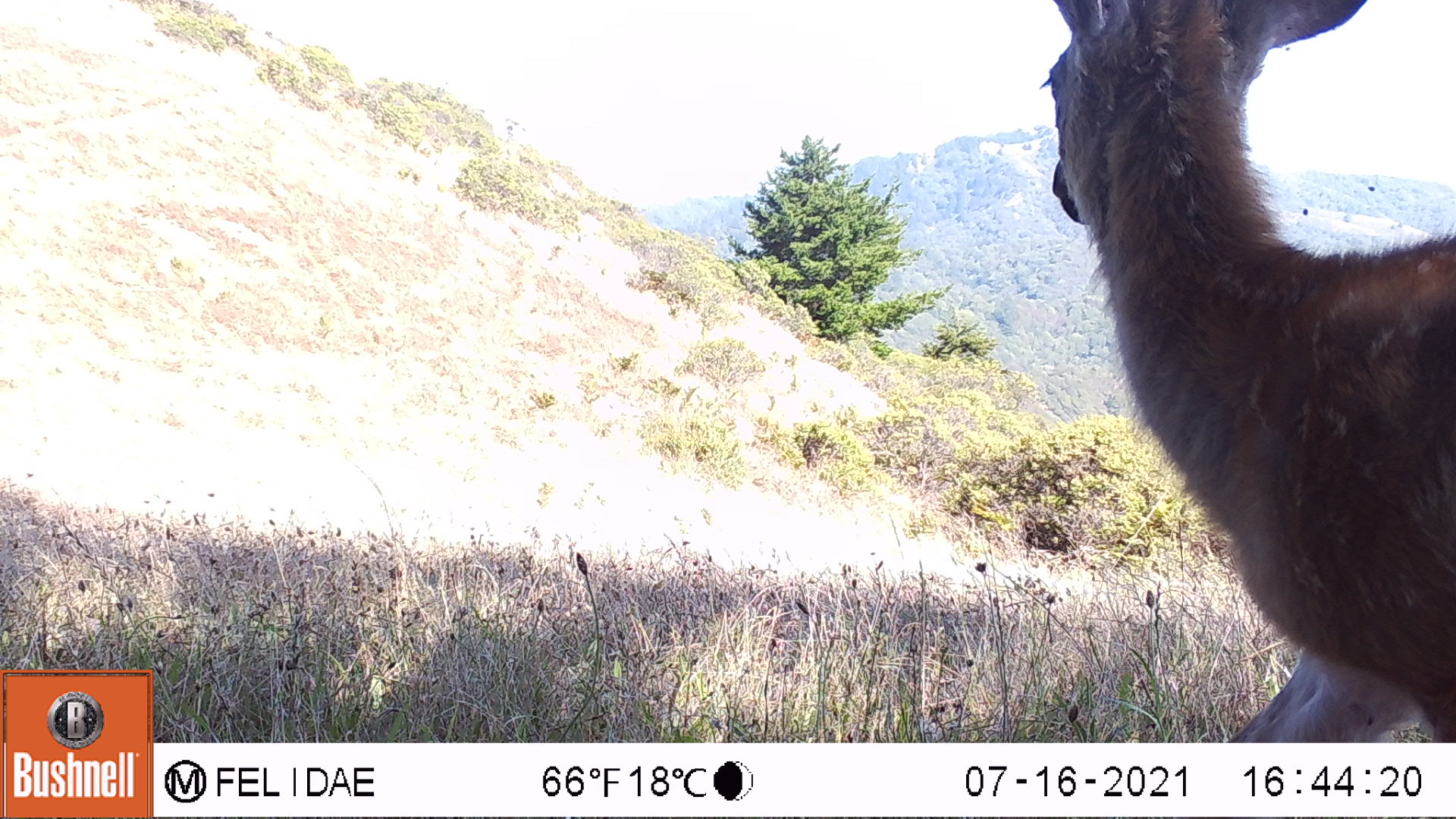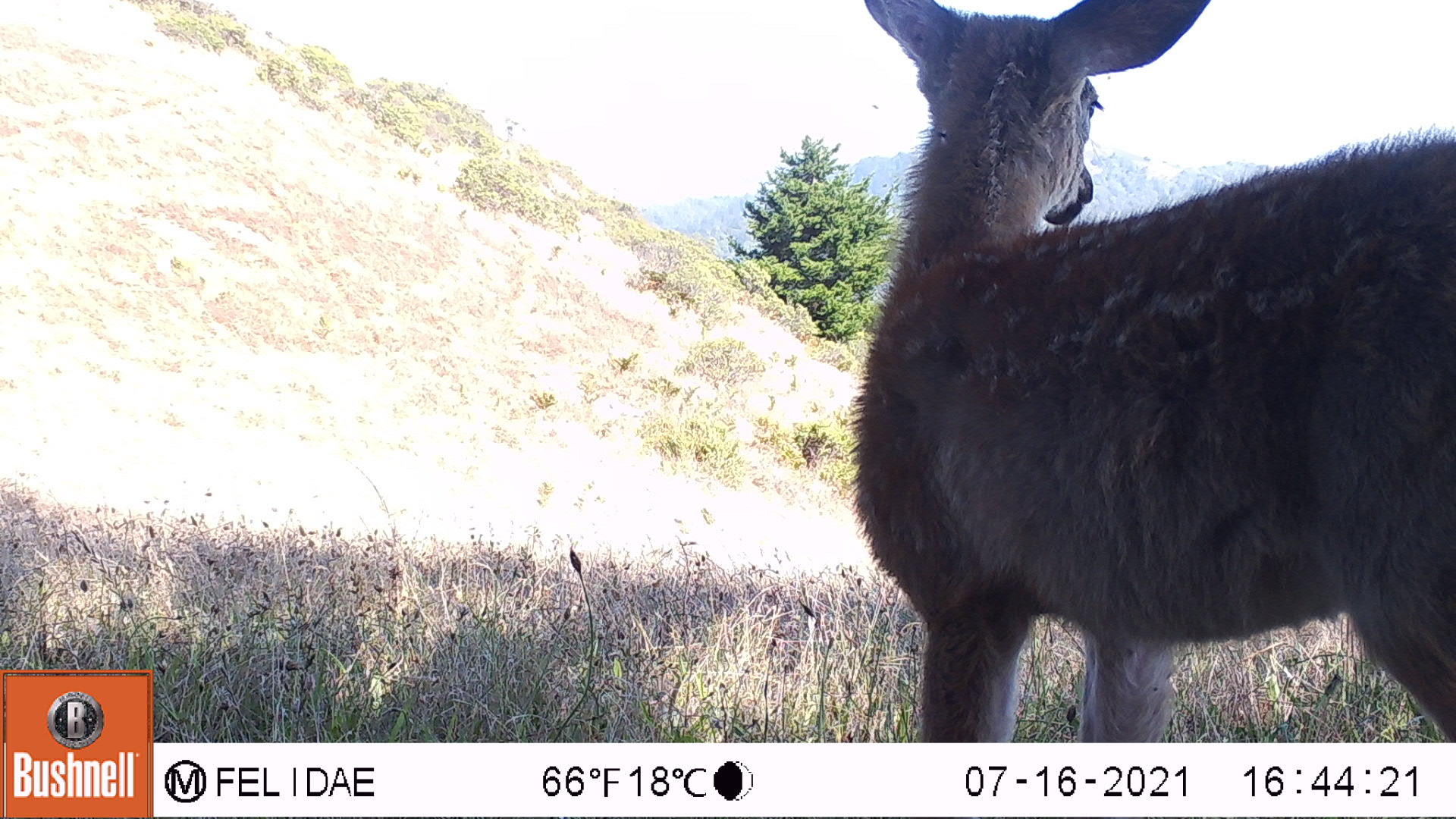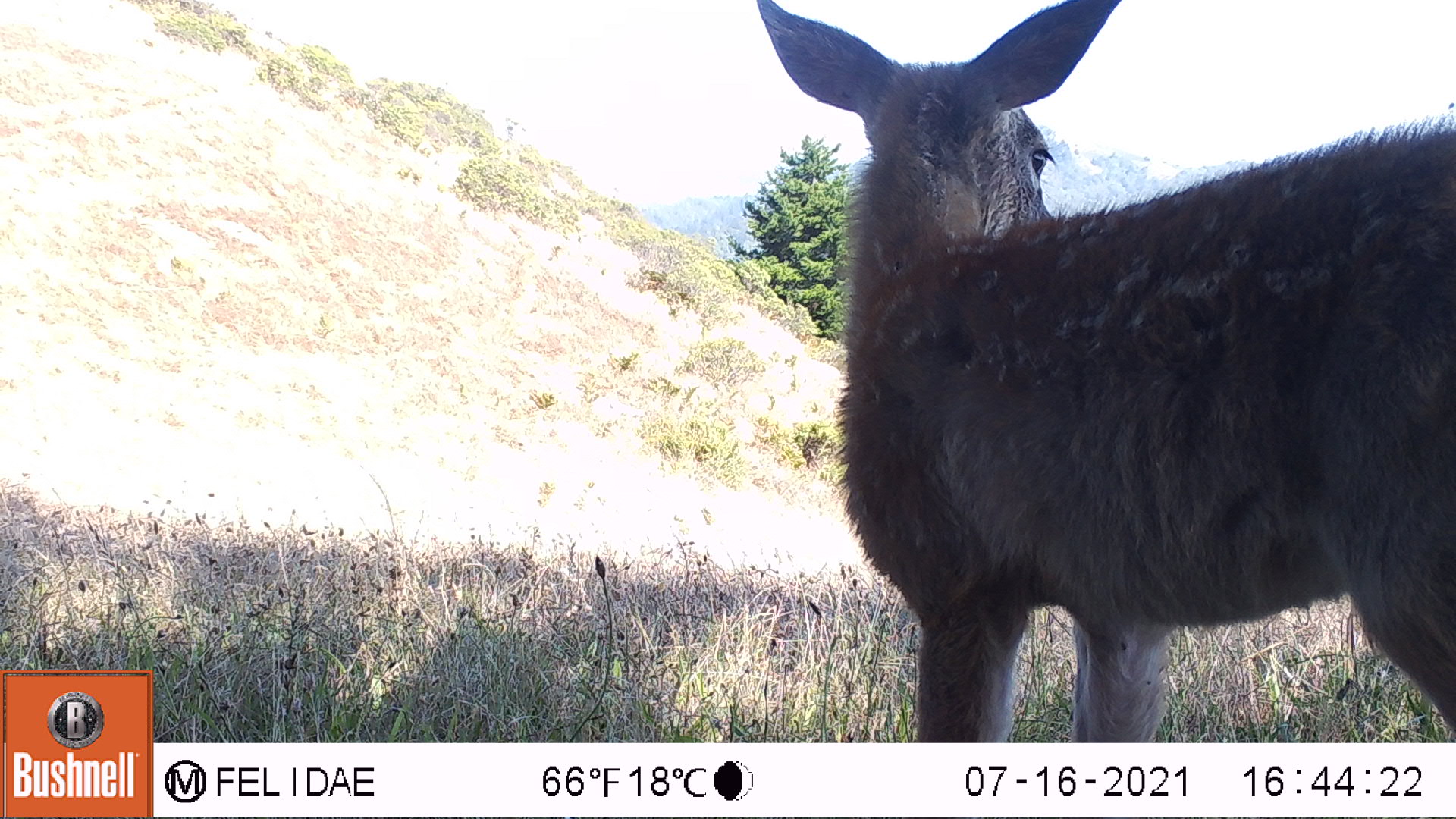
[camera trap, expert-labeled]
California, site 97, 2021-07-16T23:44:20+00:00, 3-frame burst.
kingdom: Animalia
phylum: Chordata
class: Mammalia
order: Artiodactyla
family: Cervidae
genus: Odocoileus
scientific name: Odocoileus hemionus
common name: mule deer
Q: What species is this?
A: Mule deer (Odocoileus hemionus).